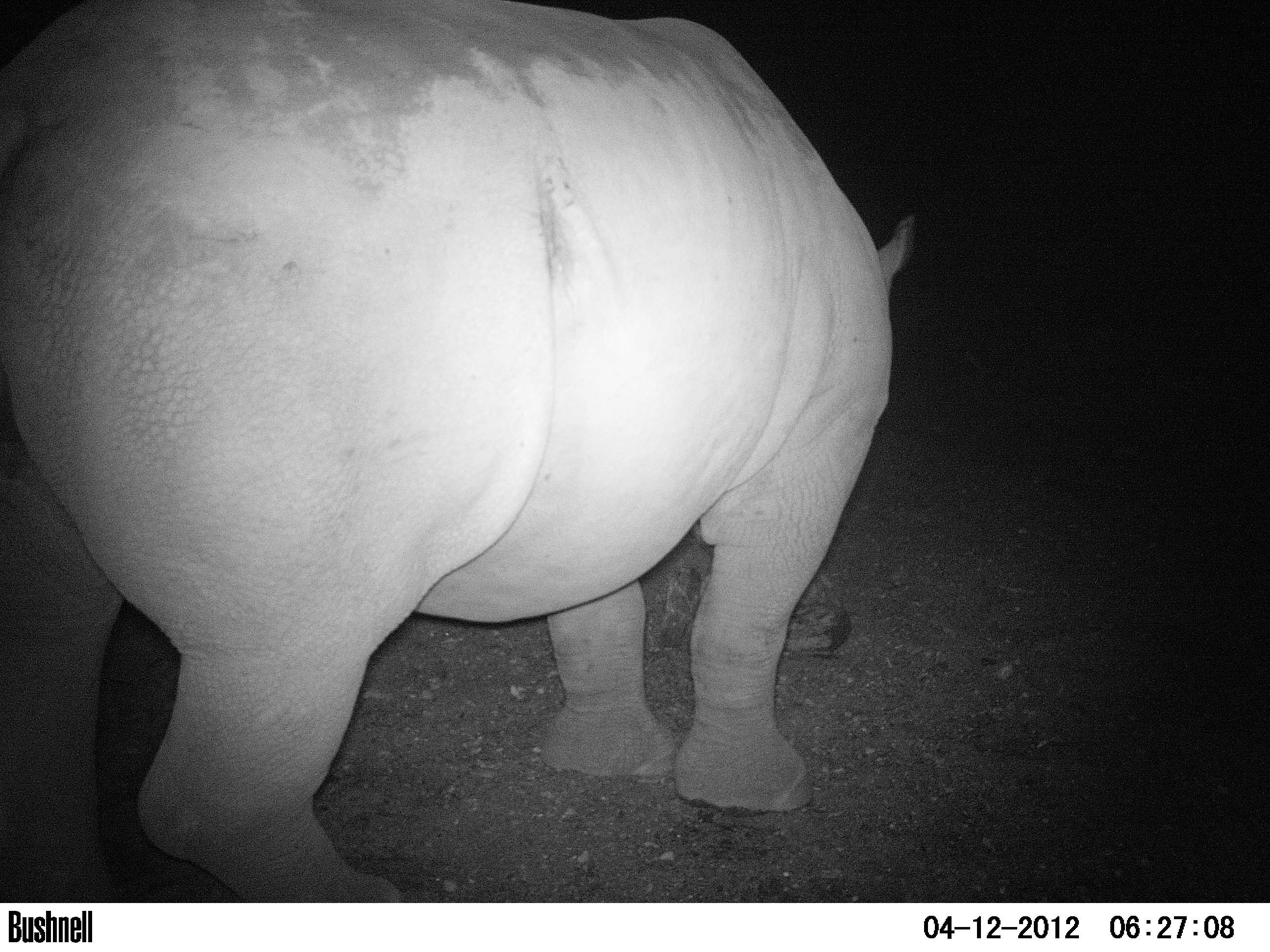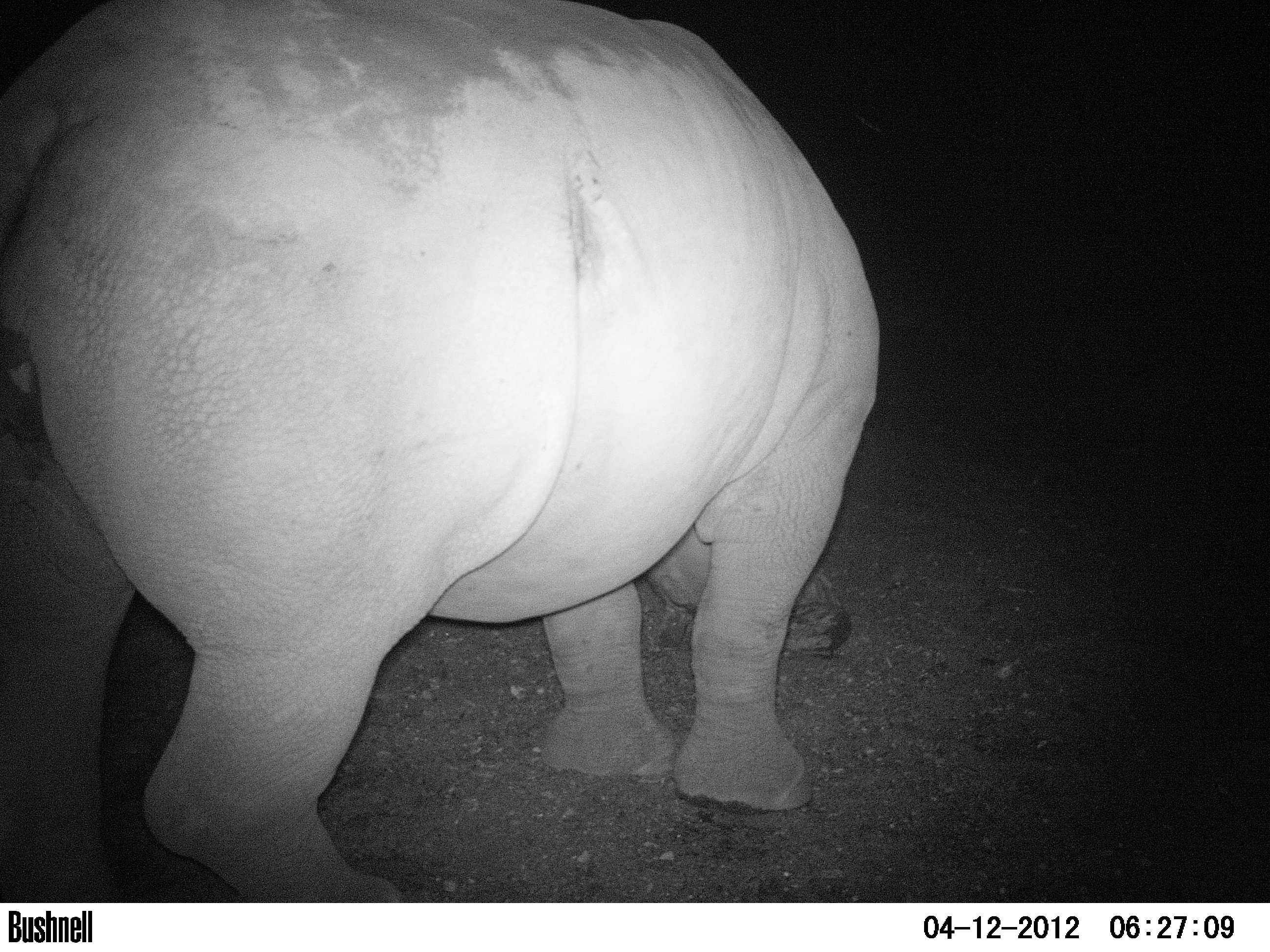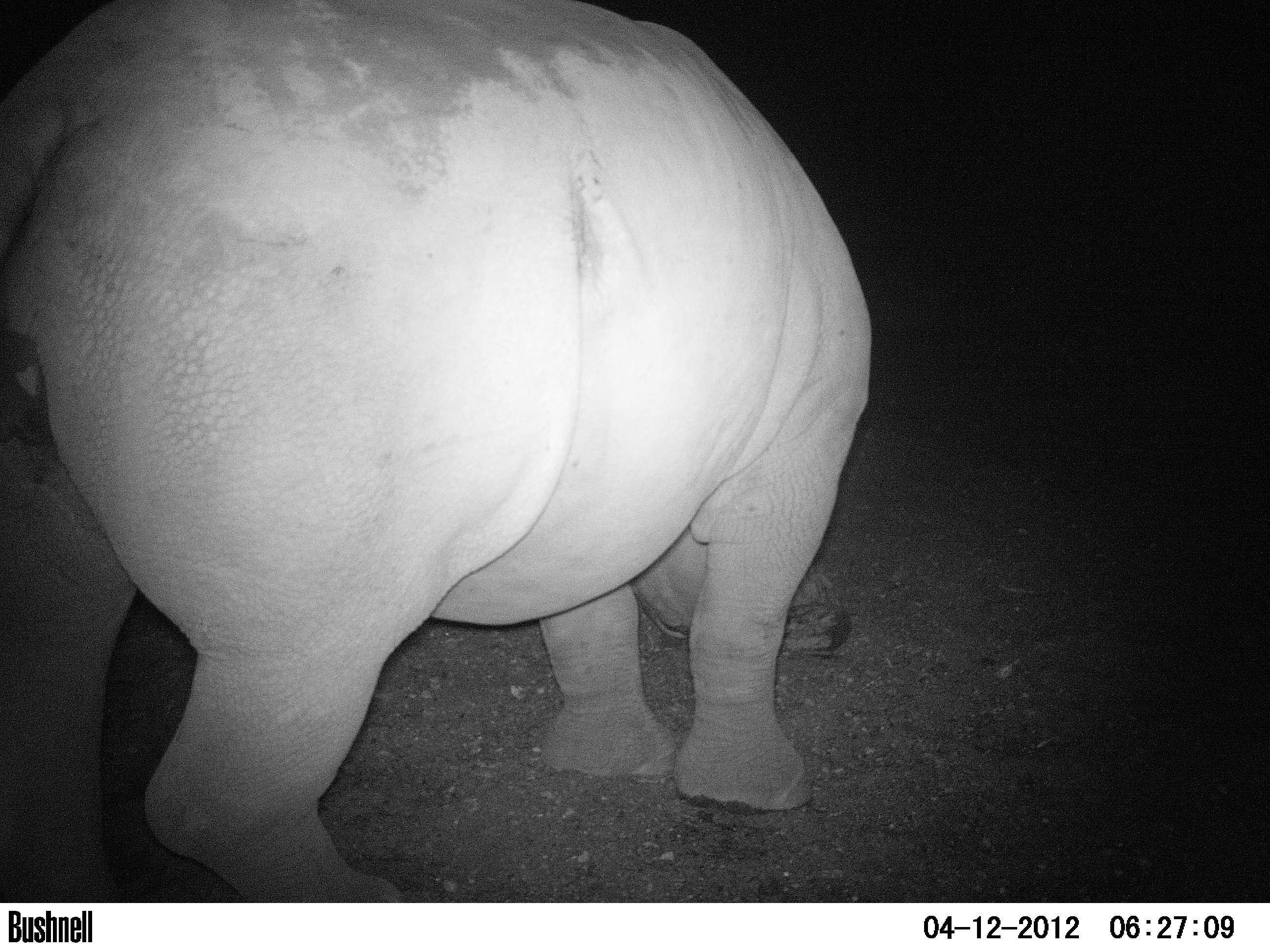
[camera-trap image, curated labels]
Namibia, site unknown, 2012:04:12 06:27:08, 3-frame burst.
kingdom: Animalia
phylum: Chordata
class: Mammalia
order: Perissodactyla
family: Rhinocerotidae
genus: Diceros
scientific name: Diceros bicornis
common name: black rhinoceros